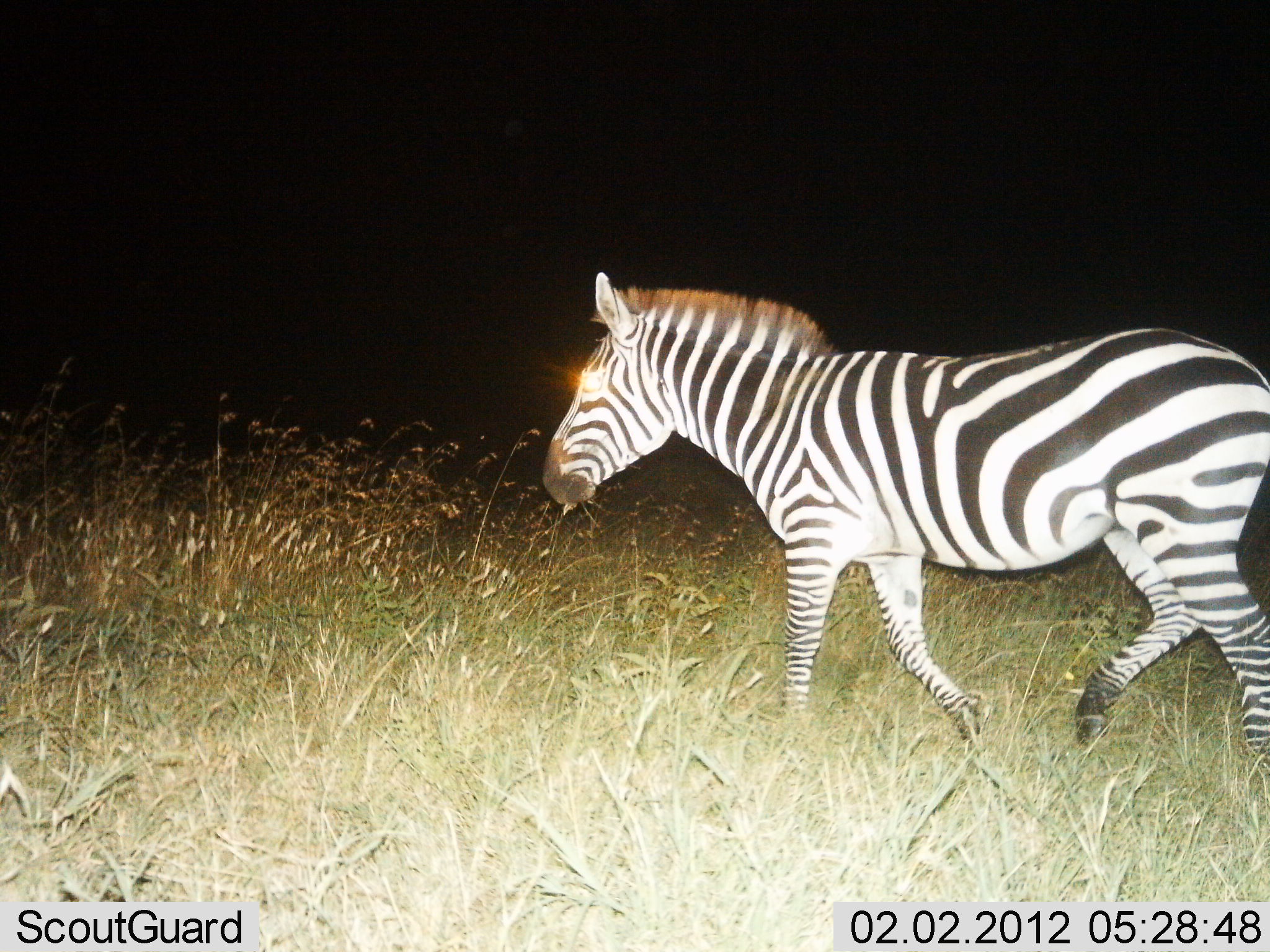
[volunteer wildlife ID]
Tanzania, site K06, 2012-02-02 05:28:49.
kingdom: Animalia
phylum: Chordata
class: Mammalia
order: Perissodactyla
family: Equidae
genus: Equus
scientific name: Equus quagga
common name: plains zebra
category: zebra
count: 1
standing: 0%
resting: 0%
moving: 100%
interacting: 0%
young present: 0%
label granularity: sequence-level